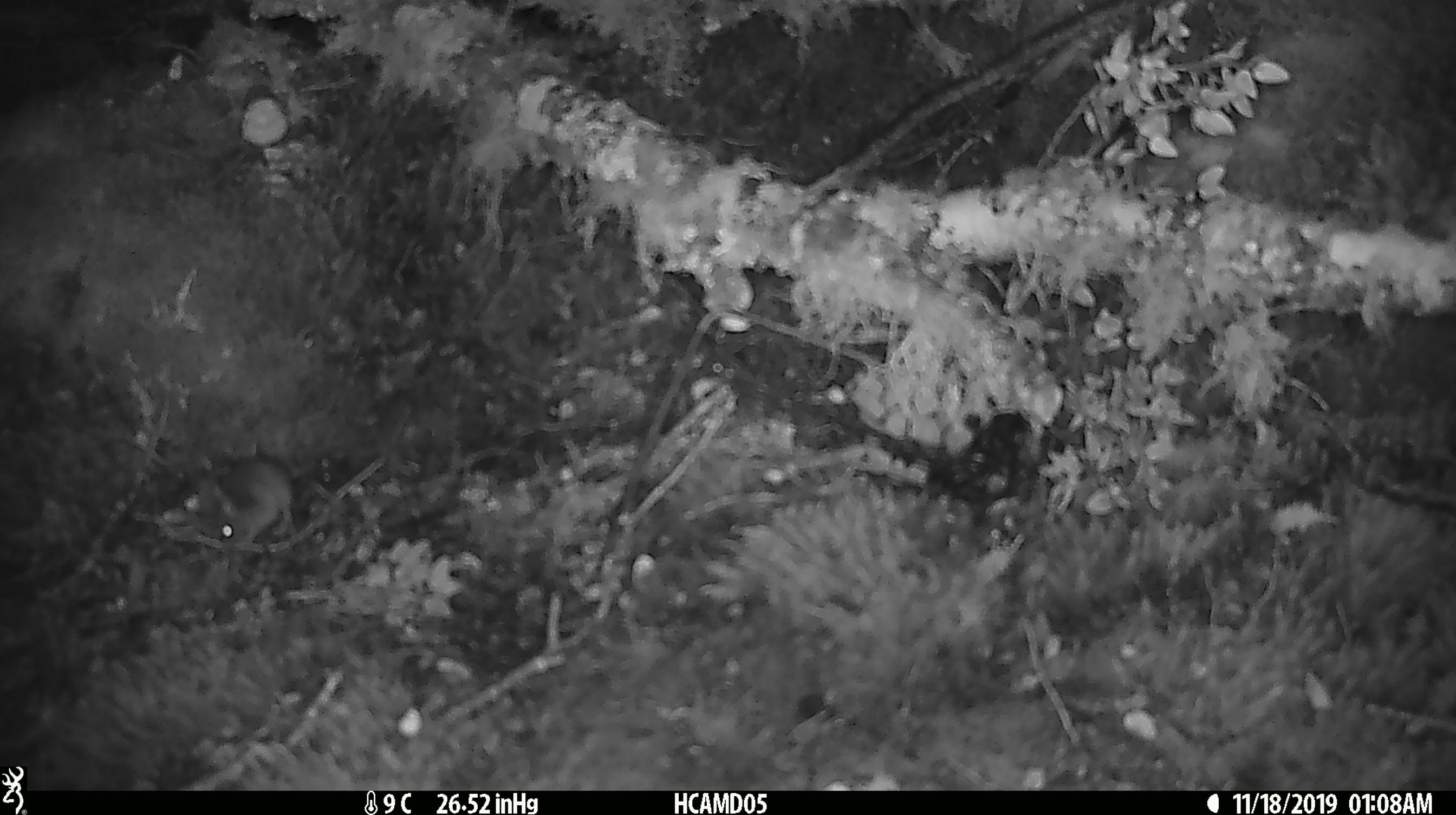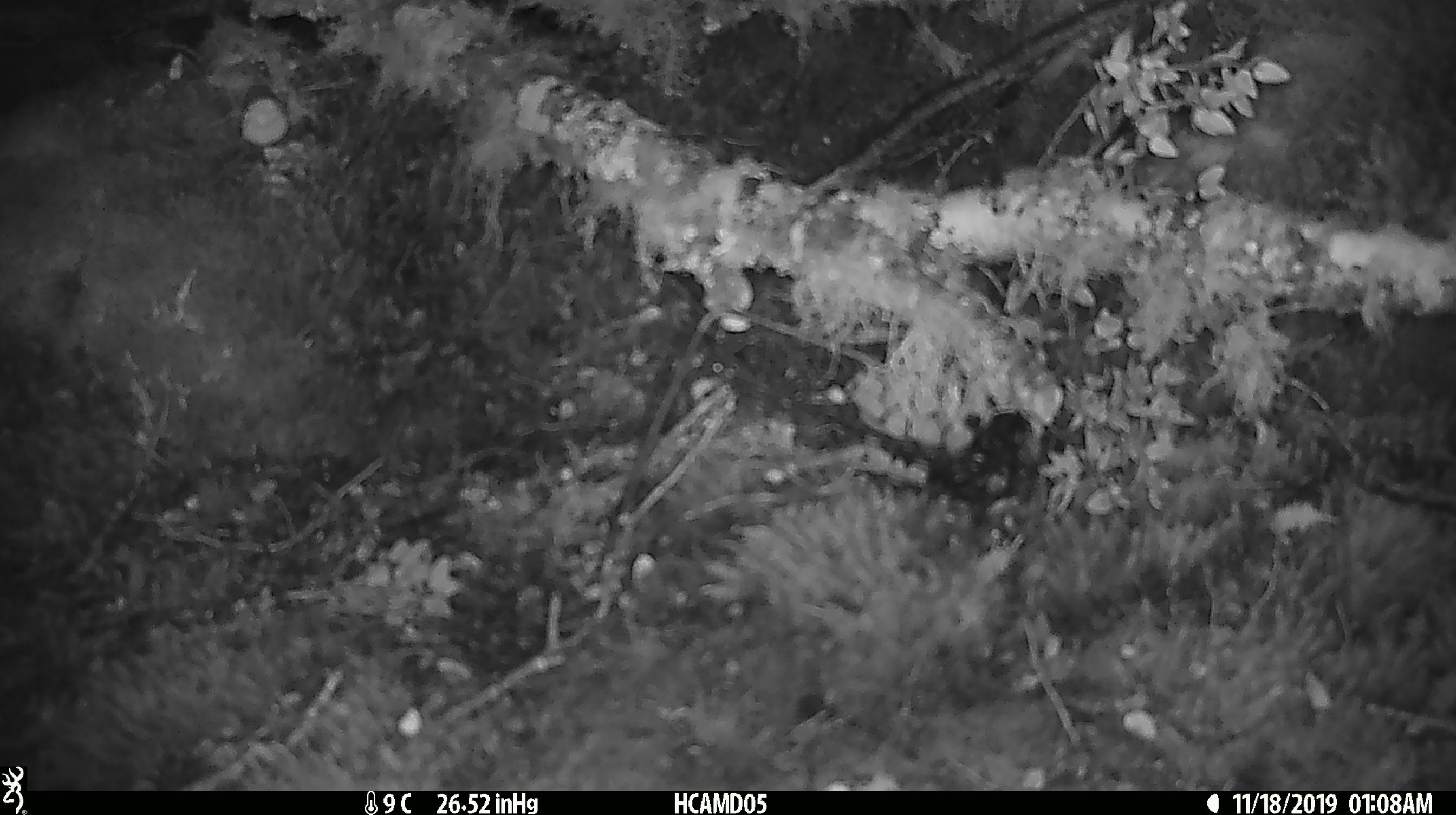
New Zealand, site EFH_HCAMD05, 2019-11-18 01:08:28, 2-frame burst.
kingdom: Animalia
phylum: Chordata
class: Mammalia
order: Rodentia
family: Muridae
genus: Mus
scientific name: Mus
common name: mouse